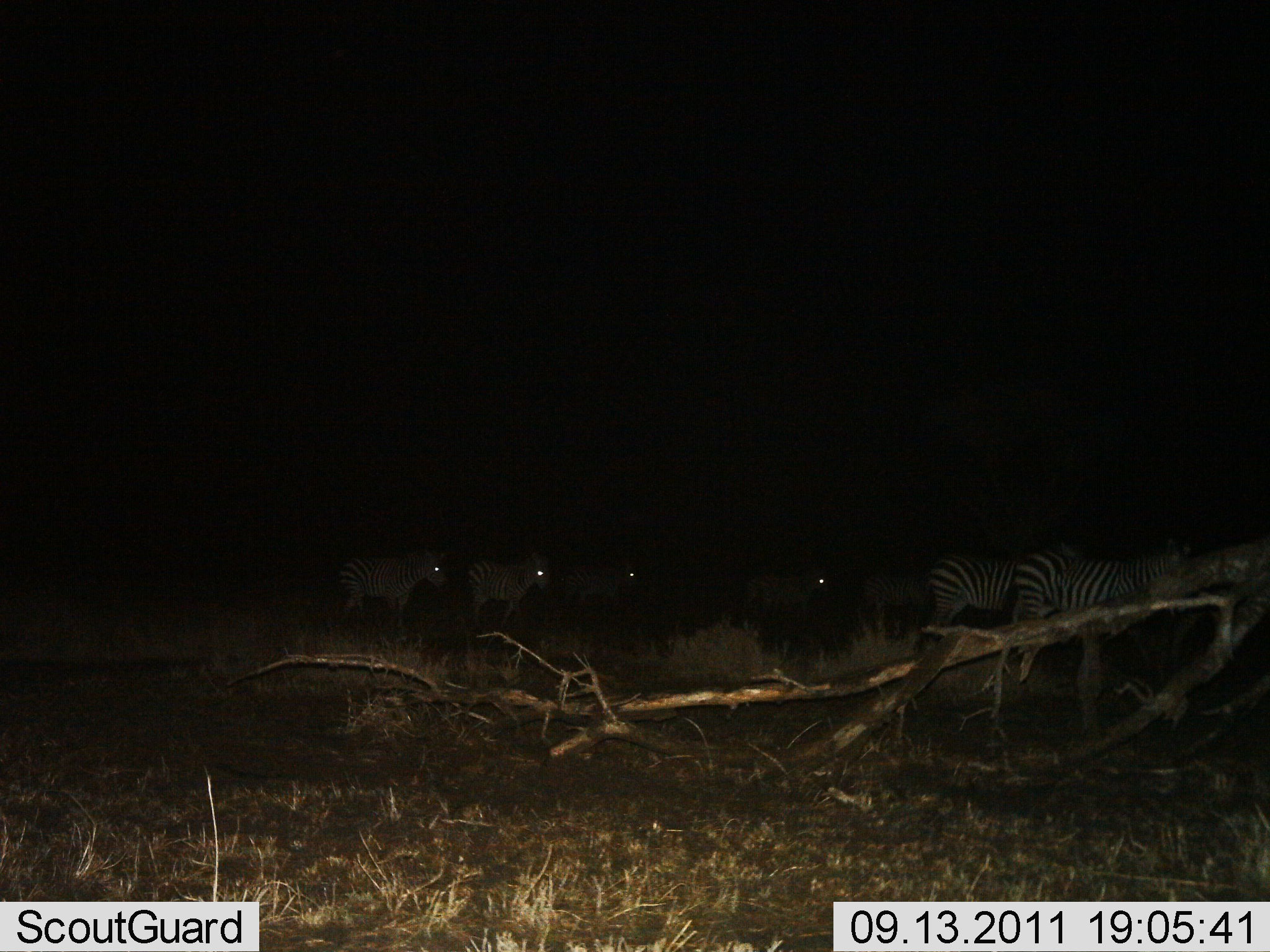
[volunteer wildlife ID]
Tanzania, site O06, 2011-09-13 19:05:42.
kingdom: Animalia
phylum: Chordata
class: Mammalia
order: Perissodactyla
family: Equidae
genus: Equus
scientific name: Equus quagga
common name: plains zebra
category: zebra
Zebra (plains zebra) (Equus quagga), count 7. Behavior (volunteer vote fractions): standing 71%, resting 7%, moving 21%, interacting 0%. Young present (vote fraction): 7%. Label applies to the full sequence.